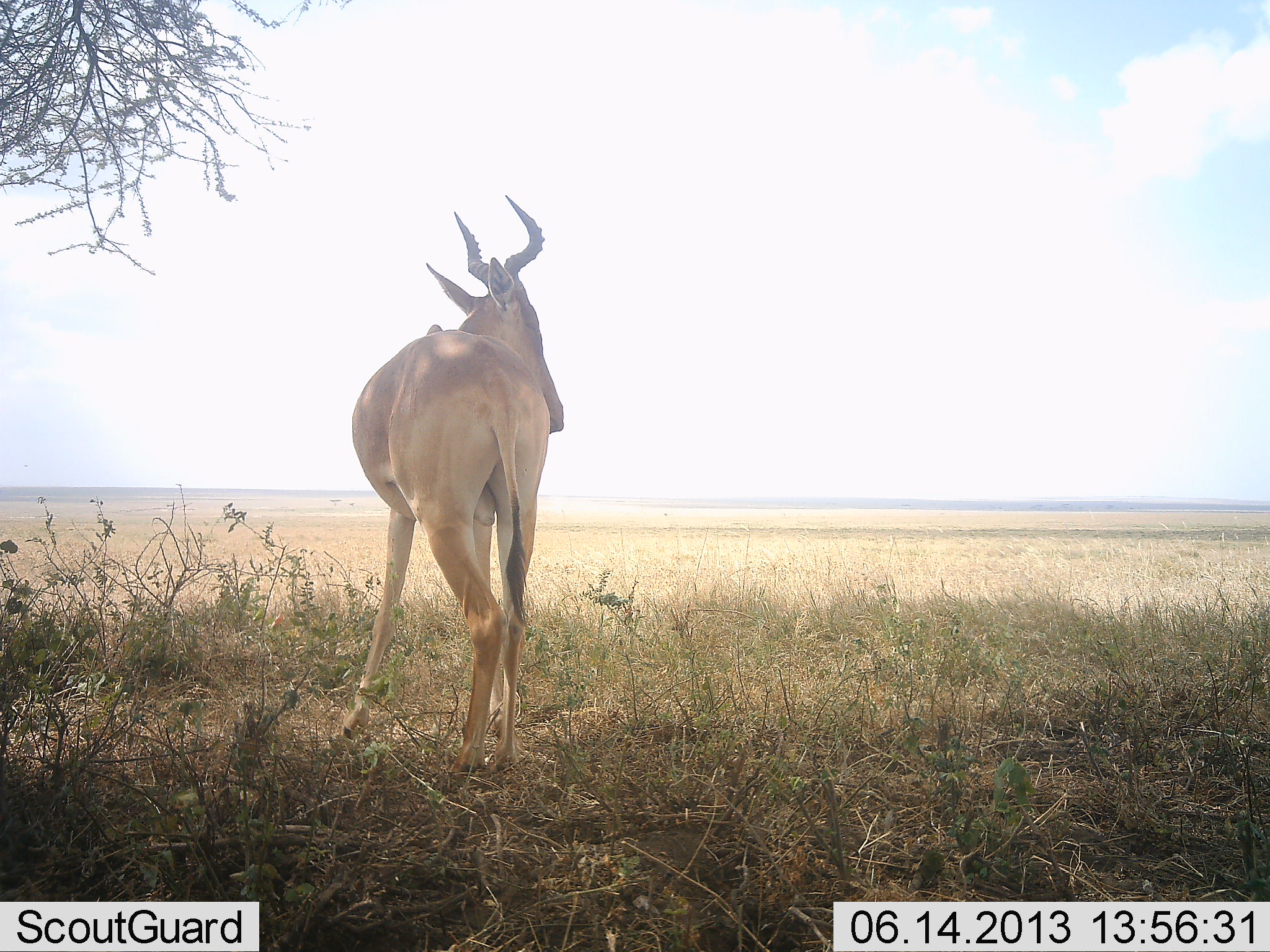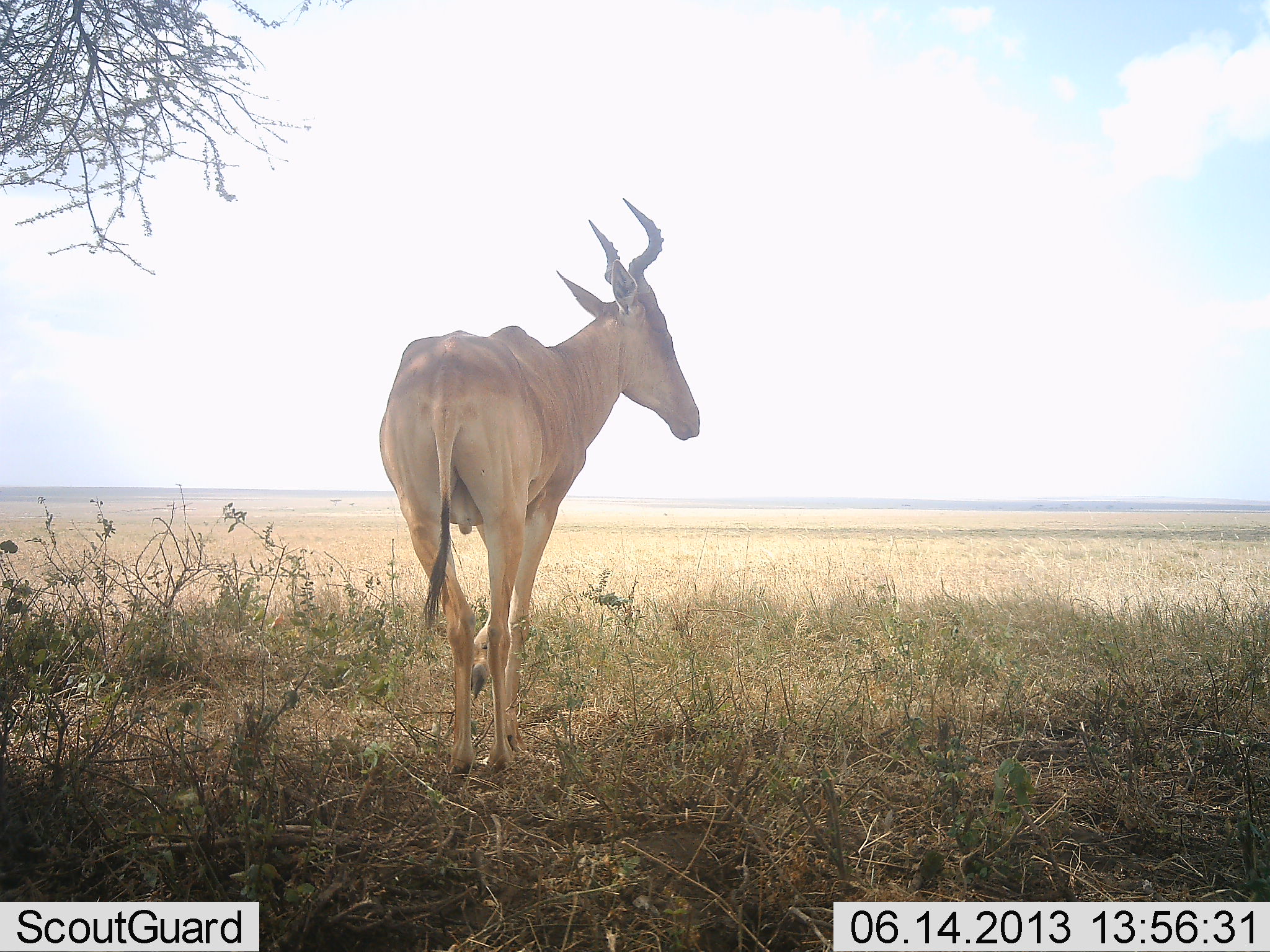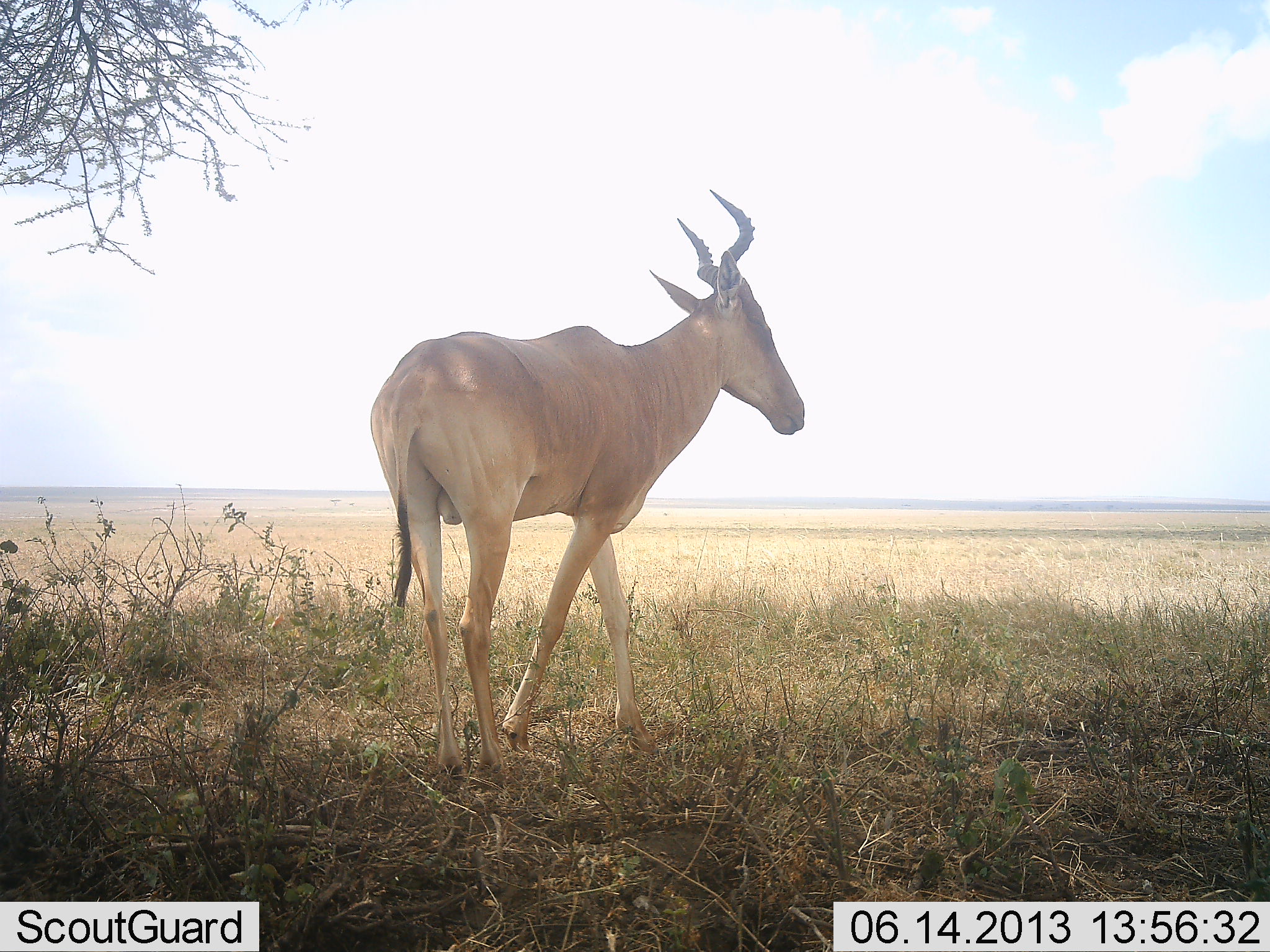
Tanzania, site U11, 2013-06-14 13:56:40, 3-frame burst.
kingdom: Animalia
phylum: Chordata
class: Mammalia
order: Artiodactyla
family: Bovidae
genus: Alcelaphus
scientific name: Alcelaphus buselaphus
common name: hartebeest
Hartebeest (Alcelaphus buselaphus), count 1. Behavior (volunteer vote fractions): standing 48%, resting 4%, moving 63%, interacting 0%. Young present (vote fraction): 0%. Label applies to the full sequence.